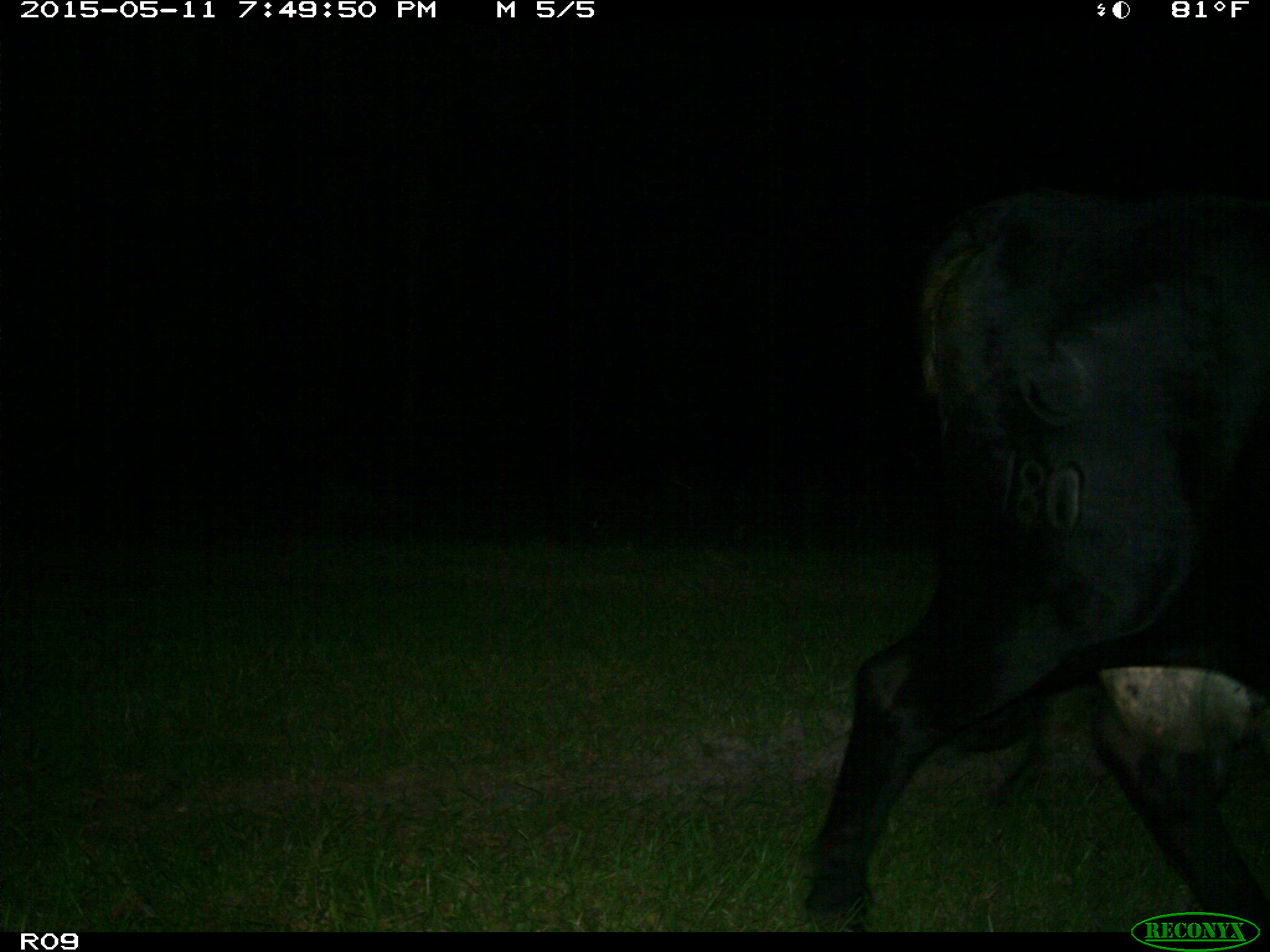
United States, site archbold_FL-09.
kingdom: Animalia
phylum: Chordata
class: Mammalia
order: Artiodactyla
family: Bovidae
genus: Bos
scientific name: Bos taurus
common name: domestic cow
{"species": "Bos taurus (domestic cow)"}